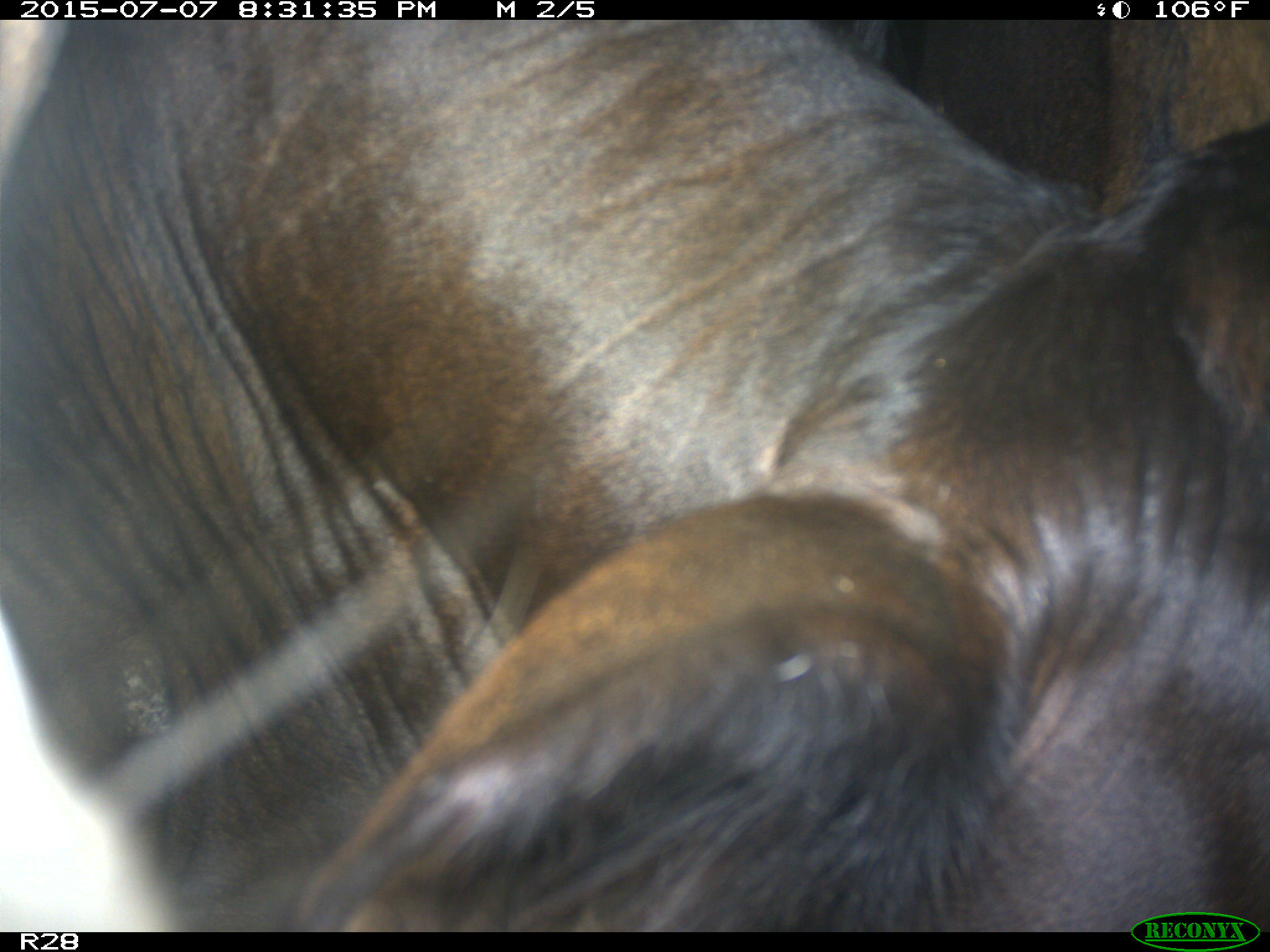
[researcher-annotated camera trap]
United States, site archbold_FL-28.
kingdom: Animalia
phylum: Chordata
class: Mammalia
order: Artiodactyla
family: Bovidae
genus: Bos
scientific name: Bos taurus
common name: domestic cow